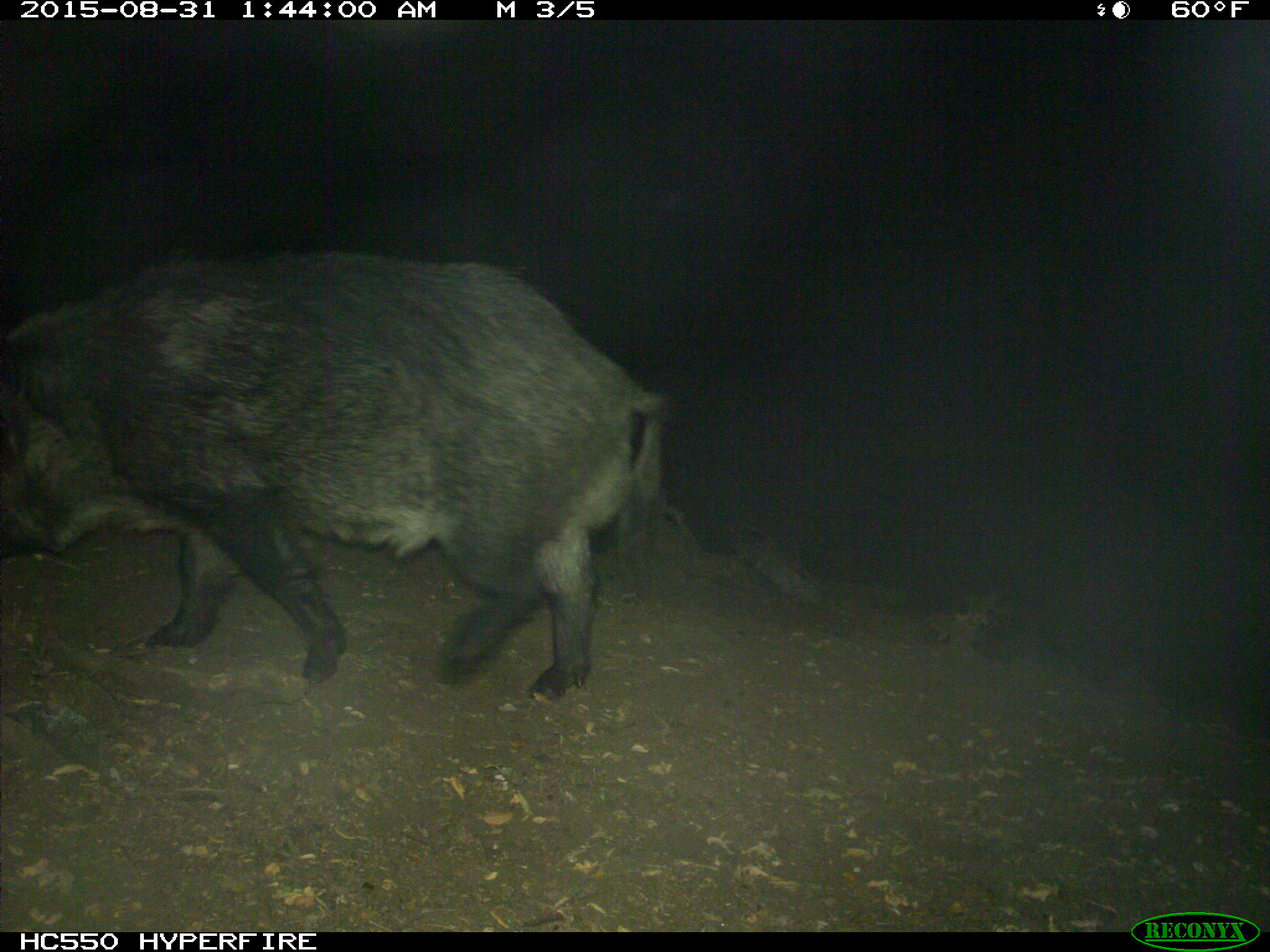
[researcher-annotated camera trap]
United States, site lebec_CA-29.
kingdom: Animalia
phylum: Chordata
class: Mammalia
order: Artiodactyla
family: Suidae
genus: Sus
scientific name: Sus scrofa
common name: wild boar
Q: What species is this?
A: Sus scrofa (wild boar).